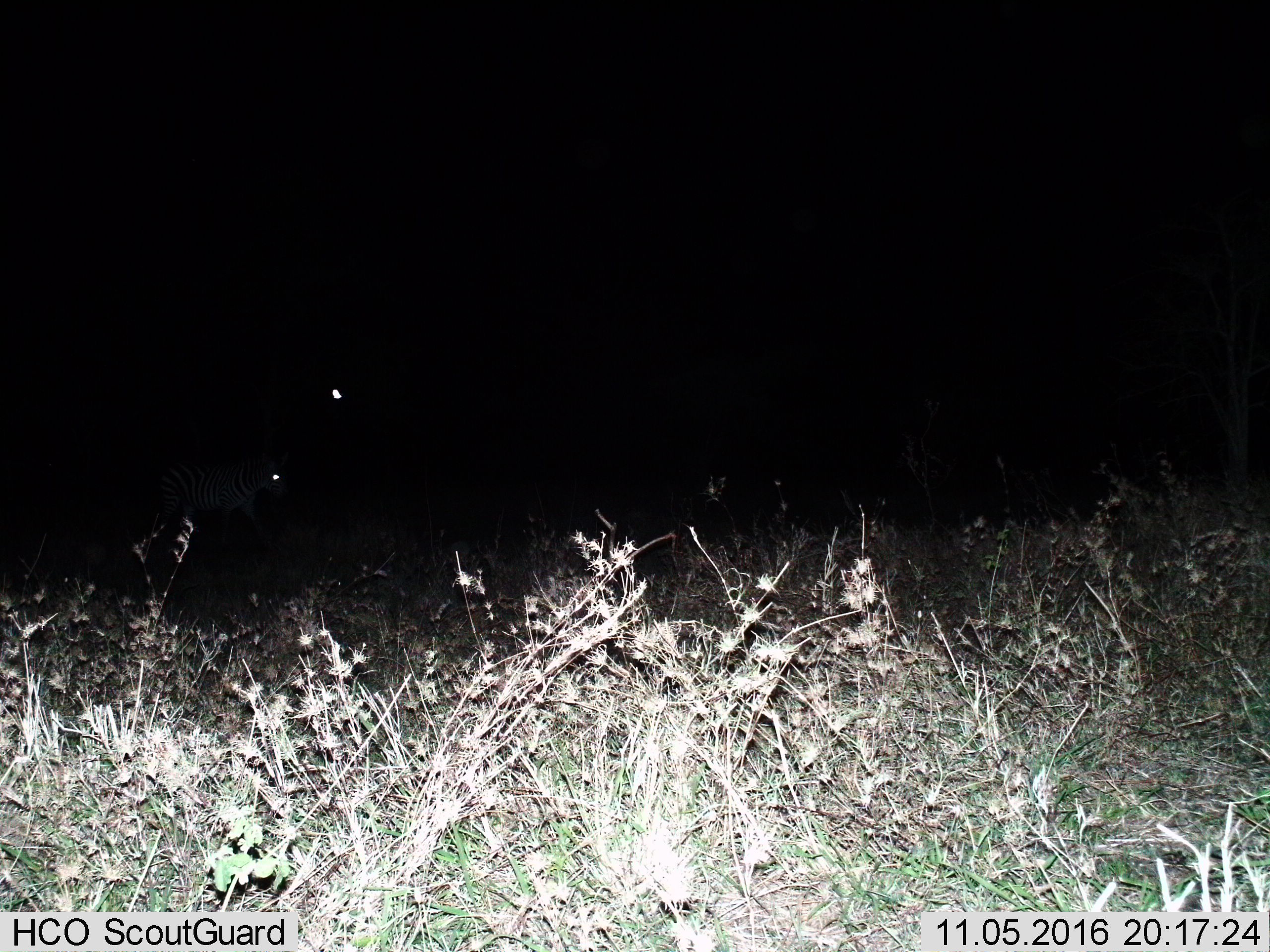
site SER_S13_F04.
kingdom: Animalia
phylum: Chordata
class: Mammalia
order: Perissodactyla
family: Equidae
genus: Equus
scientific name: Equus quagga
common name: plains zebra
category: zebraplains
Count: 1.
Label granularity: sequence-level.